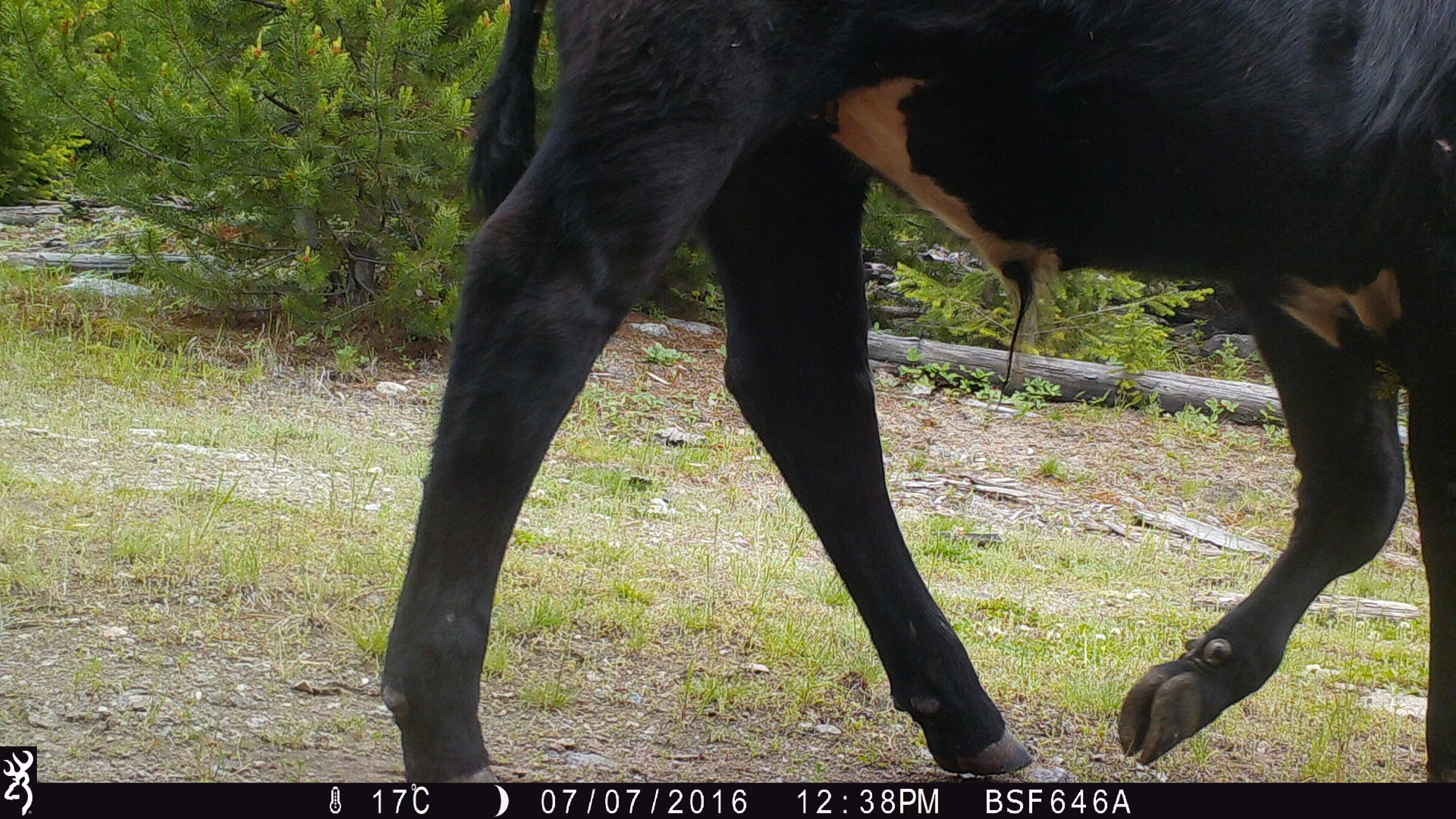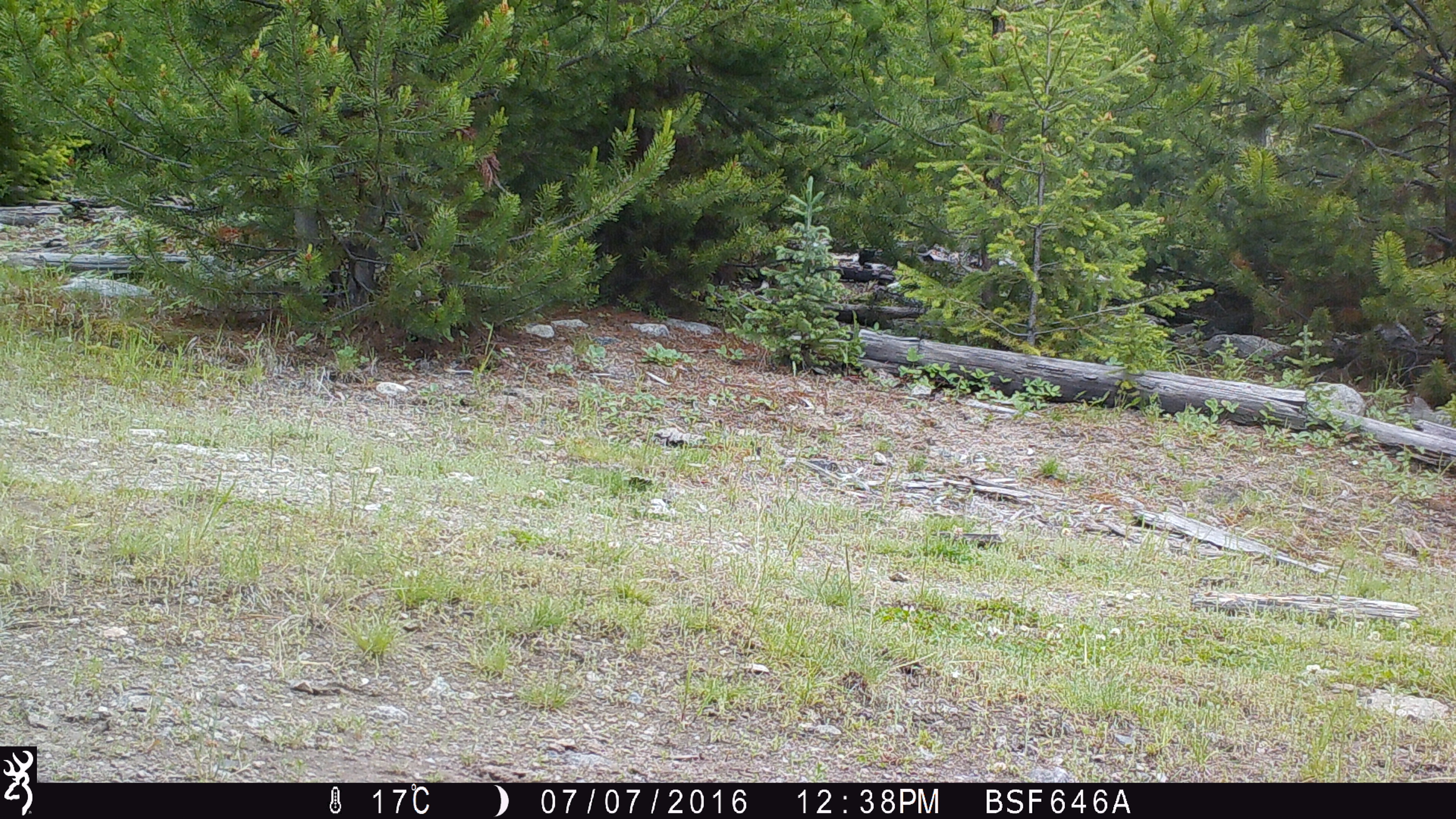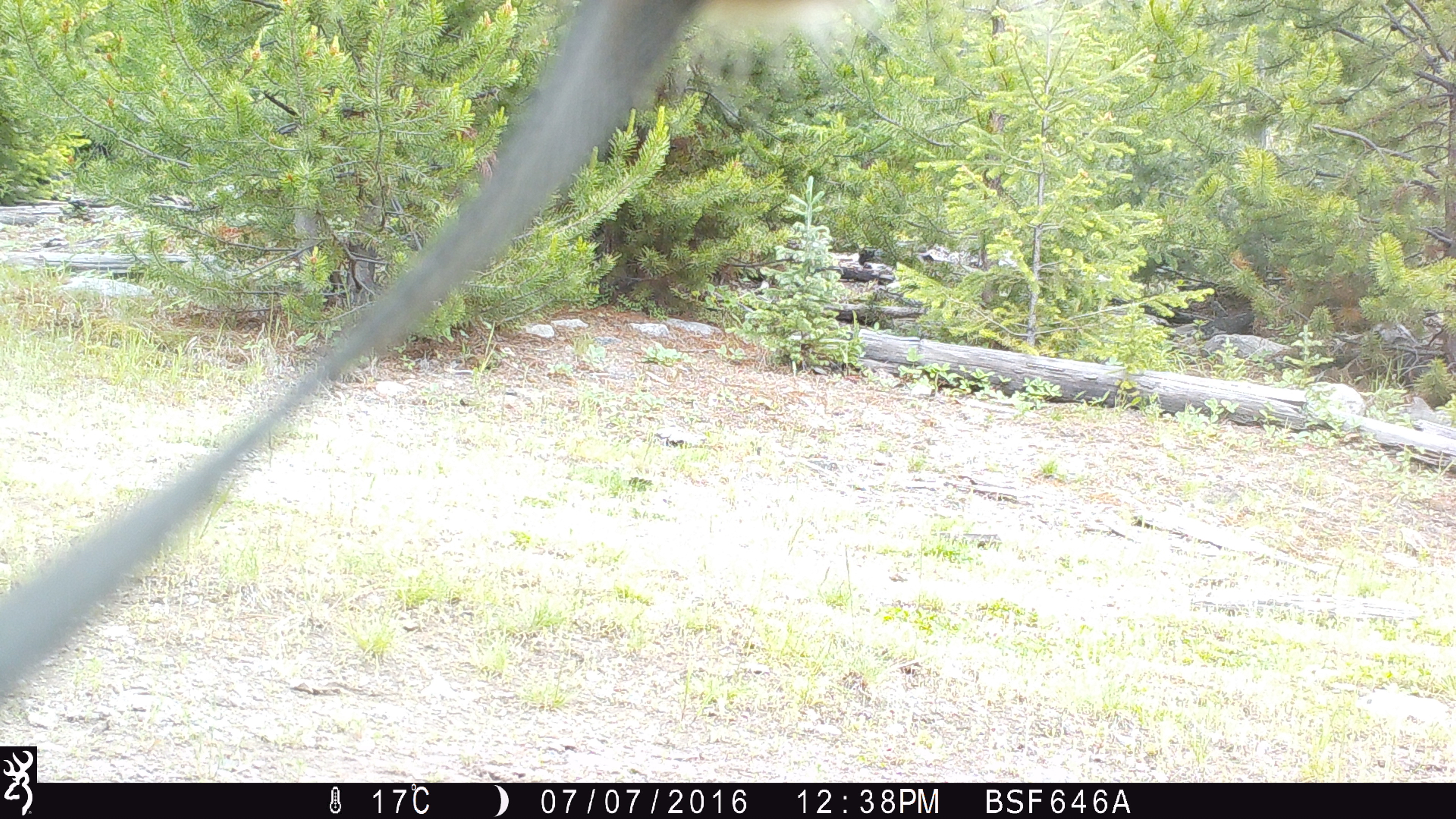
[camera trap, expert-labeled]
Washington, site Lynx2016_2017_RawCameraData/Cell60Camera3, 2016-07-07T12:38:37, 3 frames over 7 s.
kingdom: Animalia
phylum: Chordata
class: Mammalia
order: Artiodactyla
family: Bovidae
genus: Bos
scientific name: Bos taurus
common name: domestic cattle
Domestic cattle (Bos taurus). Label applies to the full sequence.